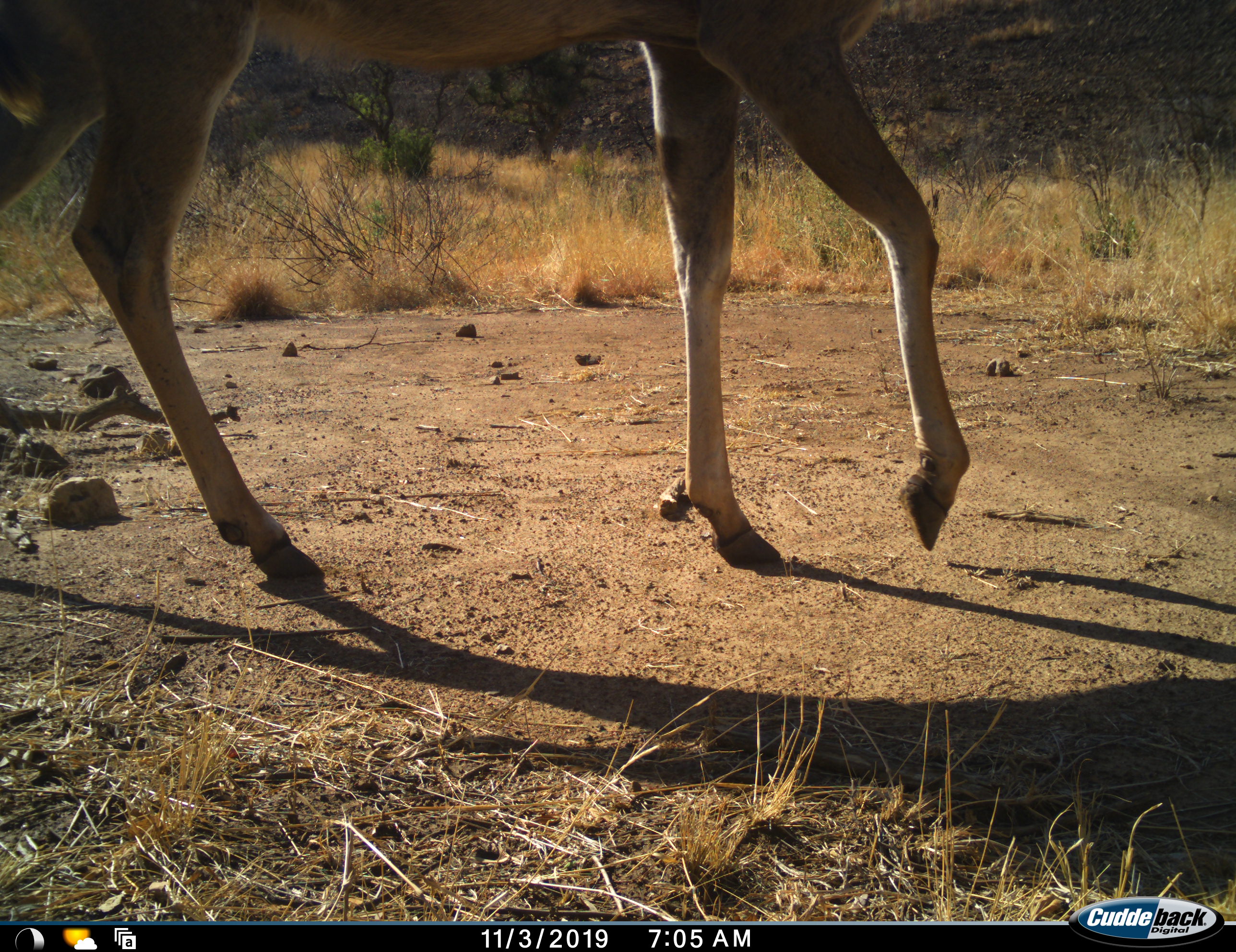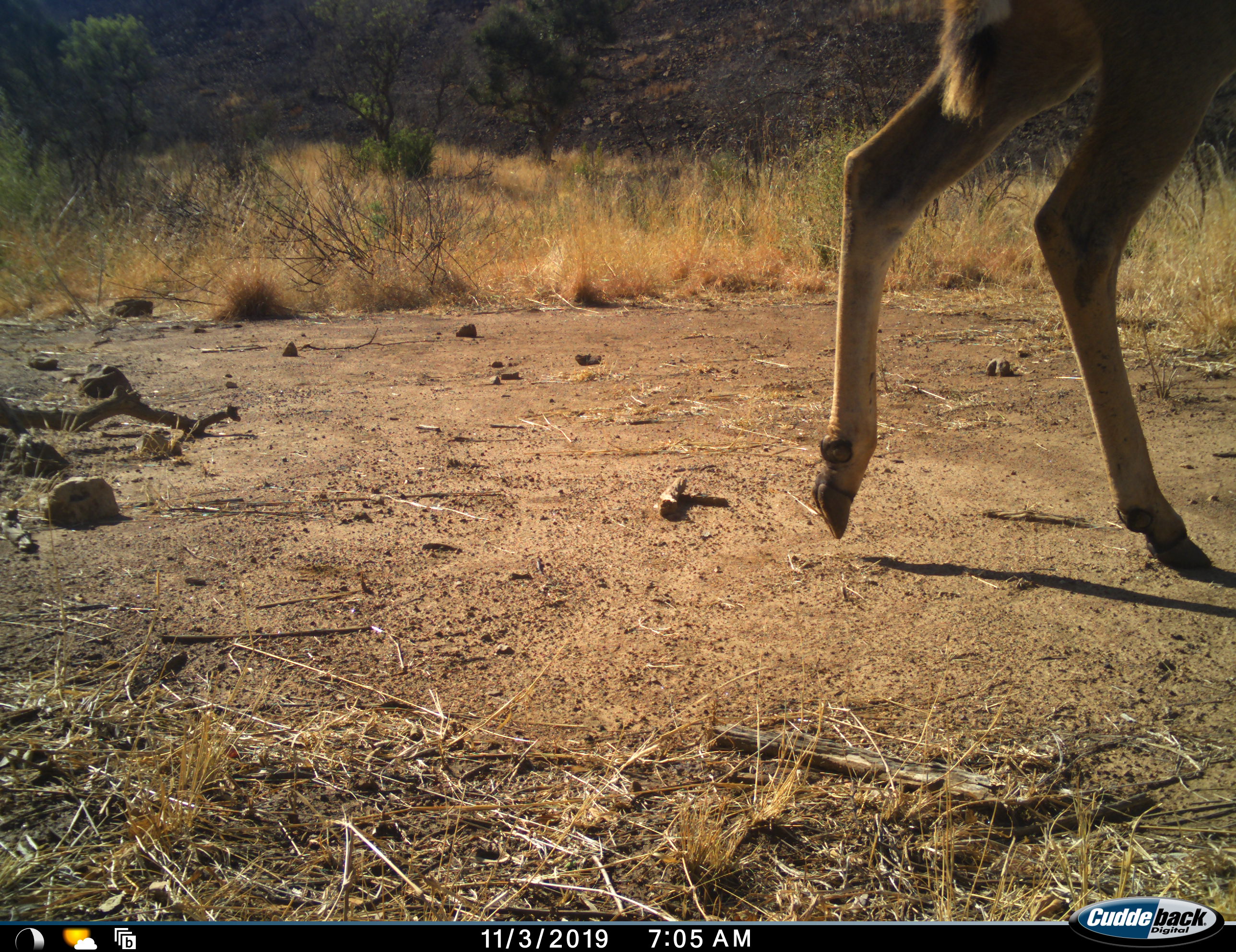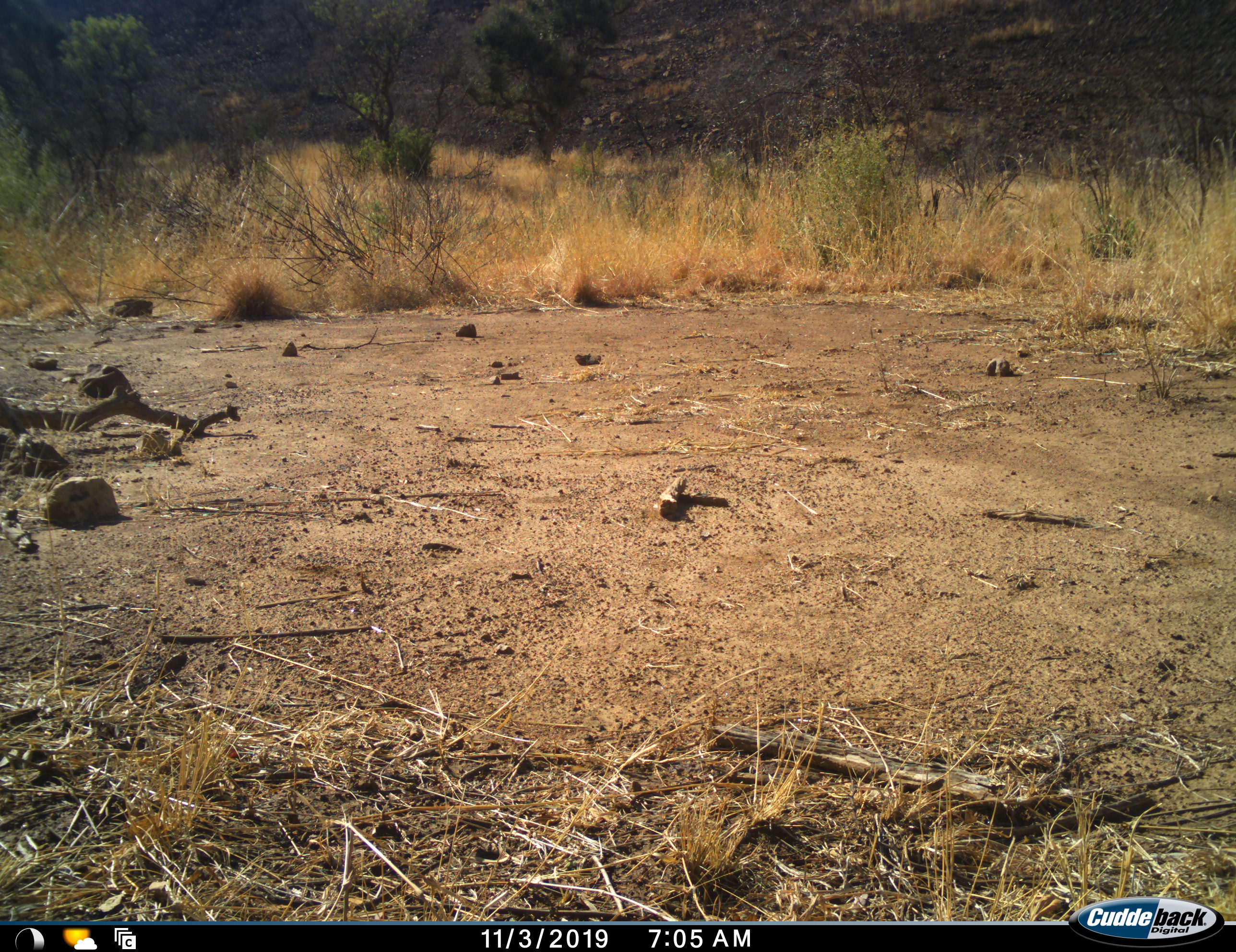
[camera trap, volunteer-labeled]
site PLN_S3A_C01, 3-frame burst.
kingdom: Animalia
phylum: Chordata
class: Mammalia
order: Artiodactyla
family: Bovidae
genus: Tragelaphus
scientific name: Tragelaphus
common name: kudu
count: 1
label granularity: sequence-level